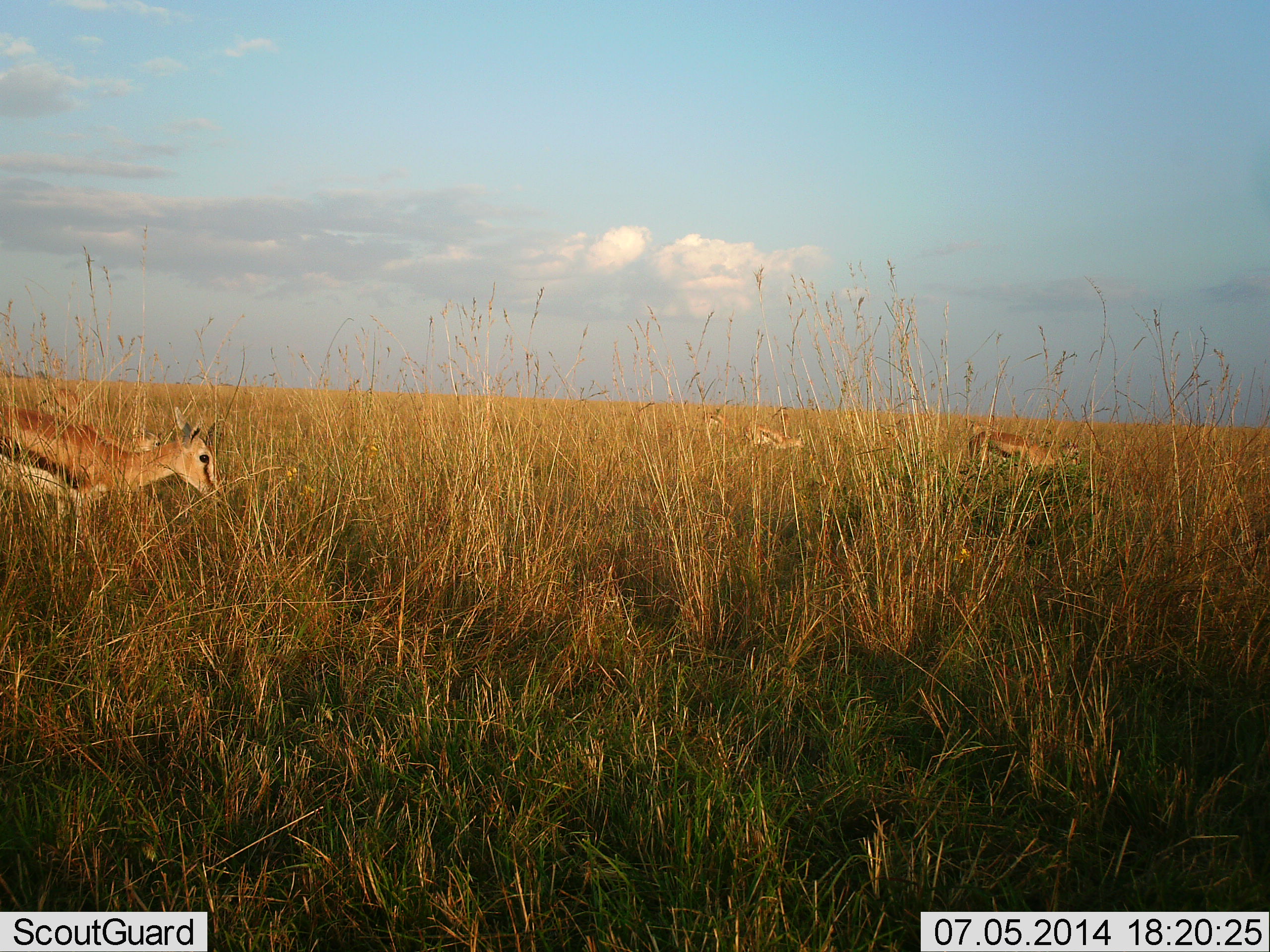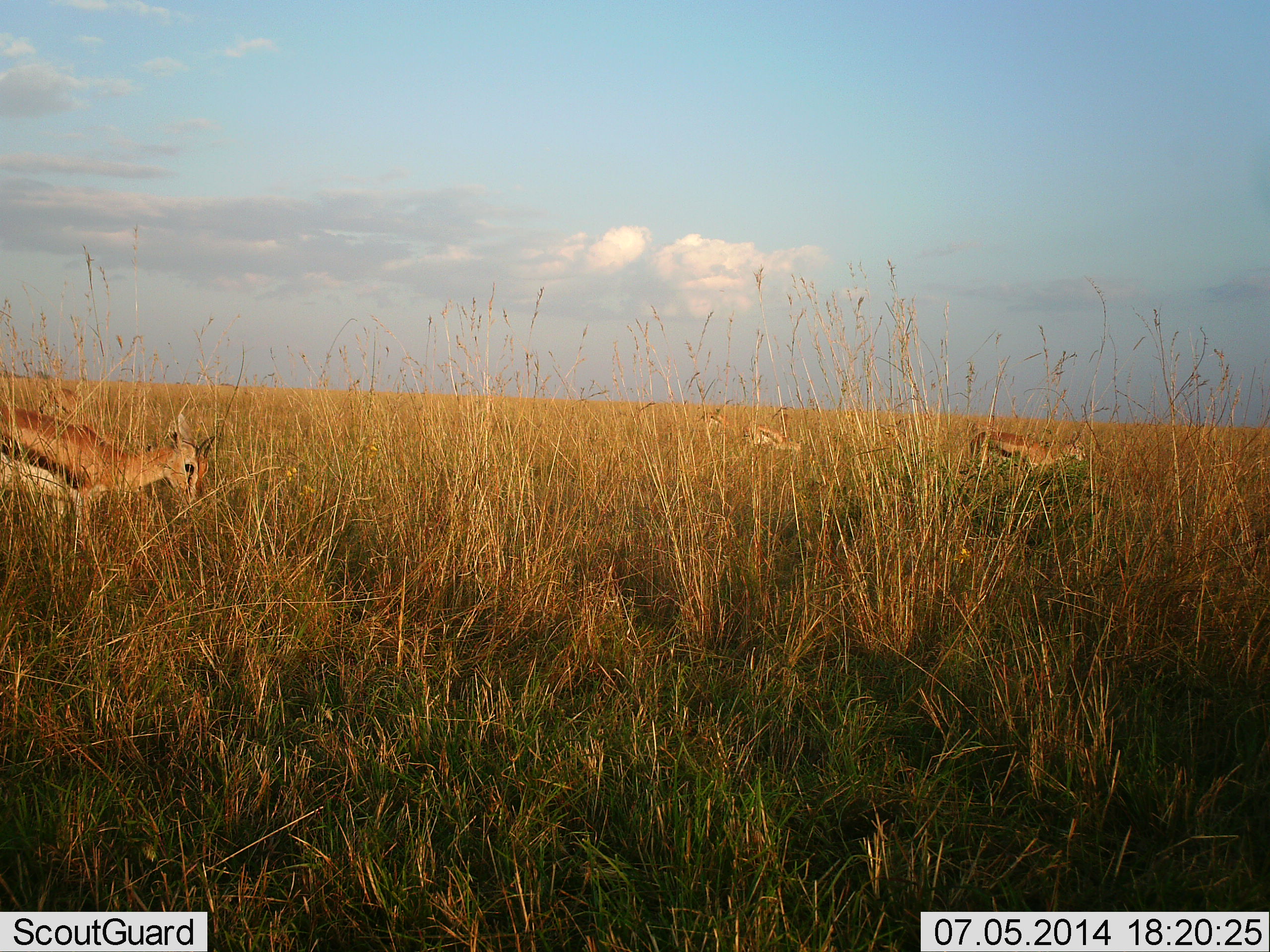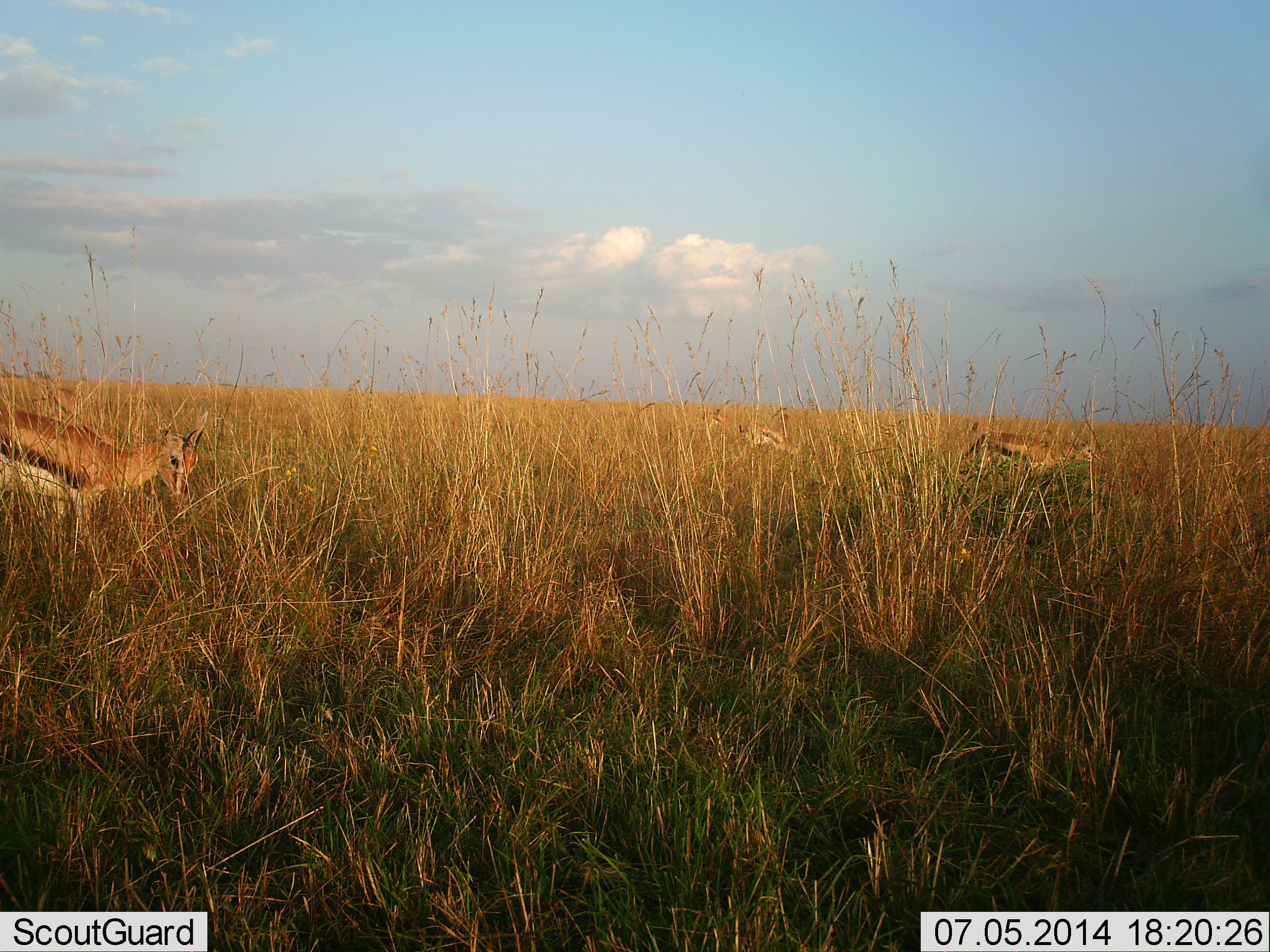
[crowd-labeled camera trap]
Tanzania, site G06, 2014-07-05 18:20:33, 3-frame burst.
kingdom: Animalia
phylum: Chordata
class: Mammalia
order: Artiodactyla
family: Bovidae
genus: Eudorcas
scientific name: Eudorcas thomsonii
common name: thomson's gazelle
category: gazellethomsons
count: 3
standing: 73%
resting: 9%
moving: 0%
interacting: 0%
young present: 0%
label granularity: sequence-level